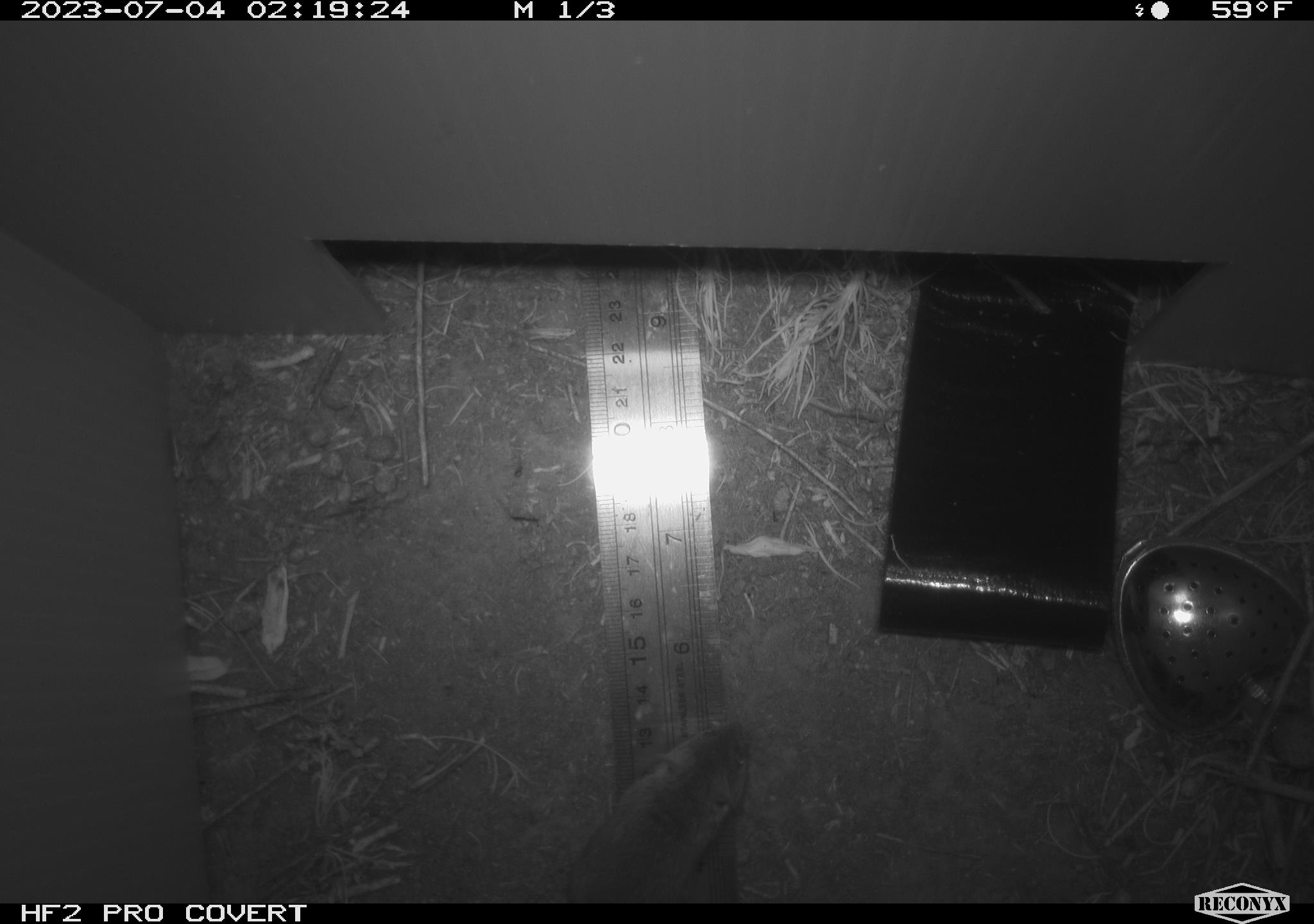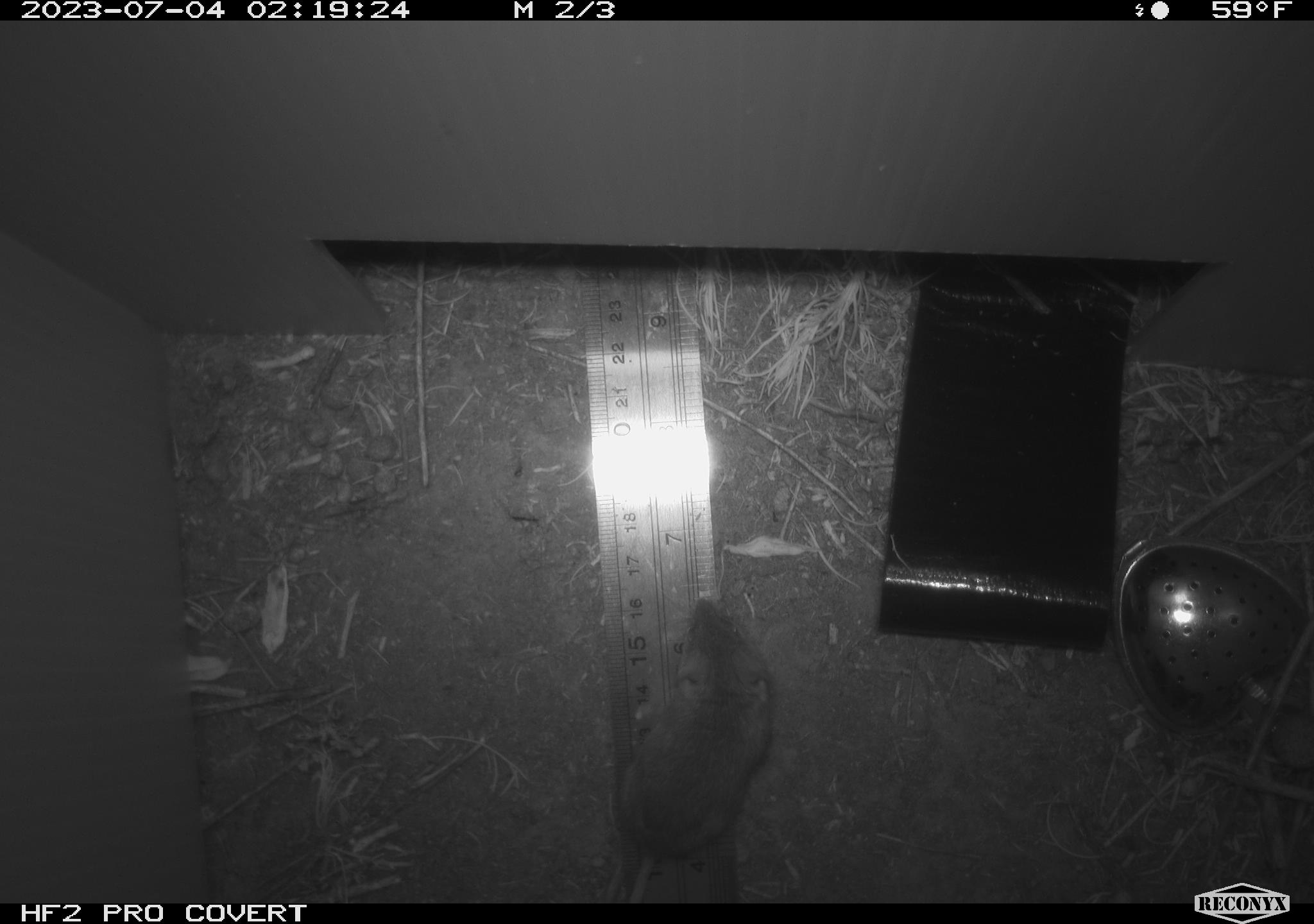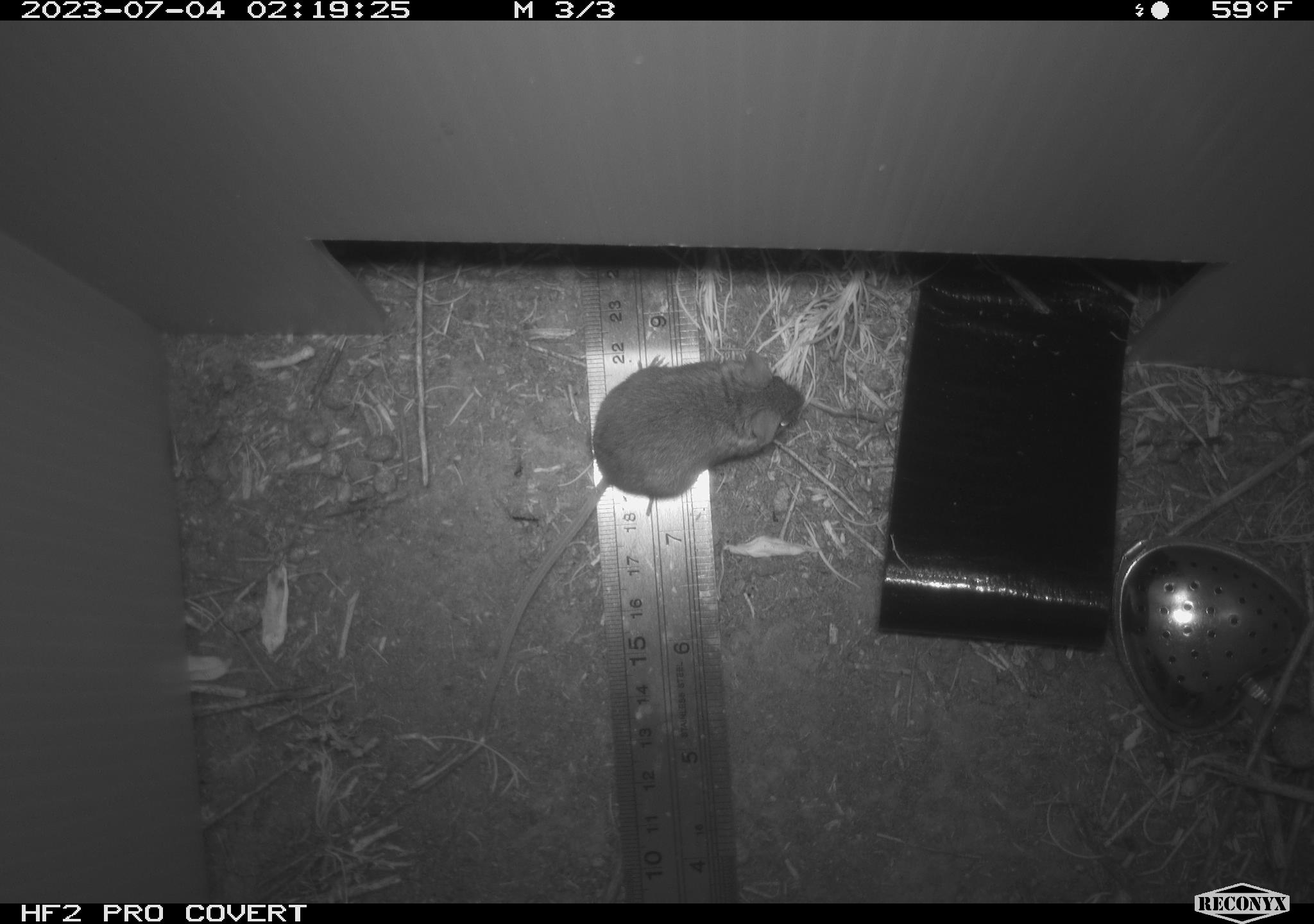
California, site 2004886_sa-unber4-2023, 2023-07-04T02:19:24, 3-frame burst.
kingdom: Animalia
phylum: Chordata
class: Mammalia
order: Rodentia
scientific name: Rodentia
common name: mouse species